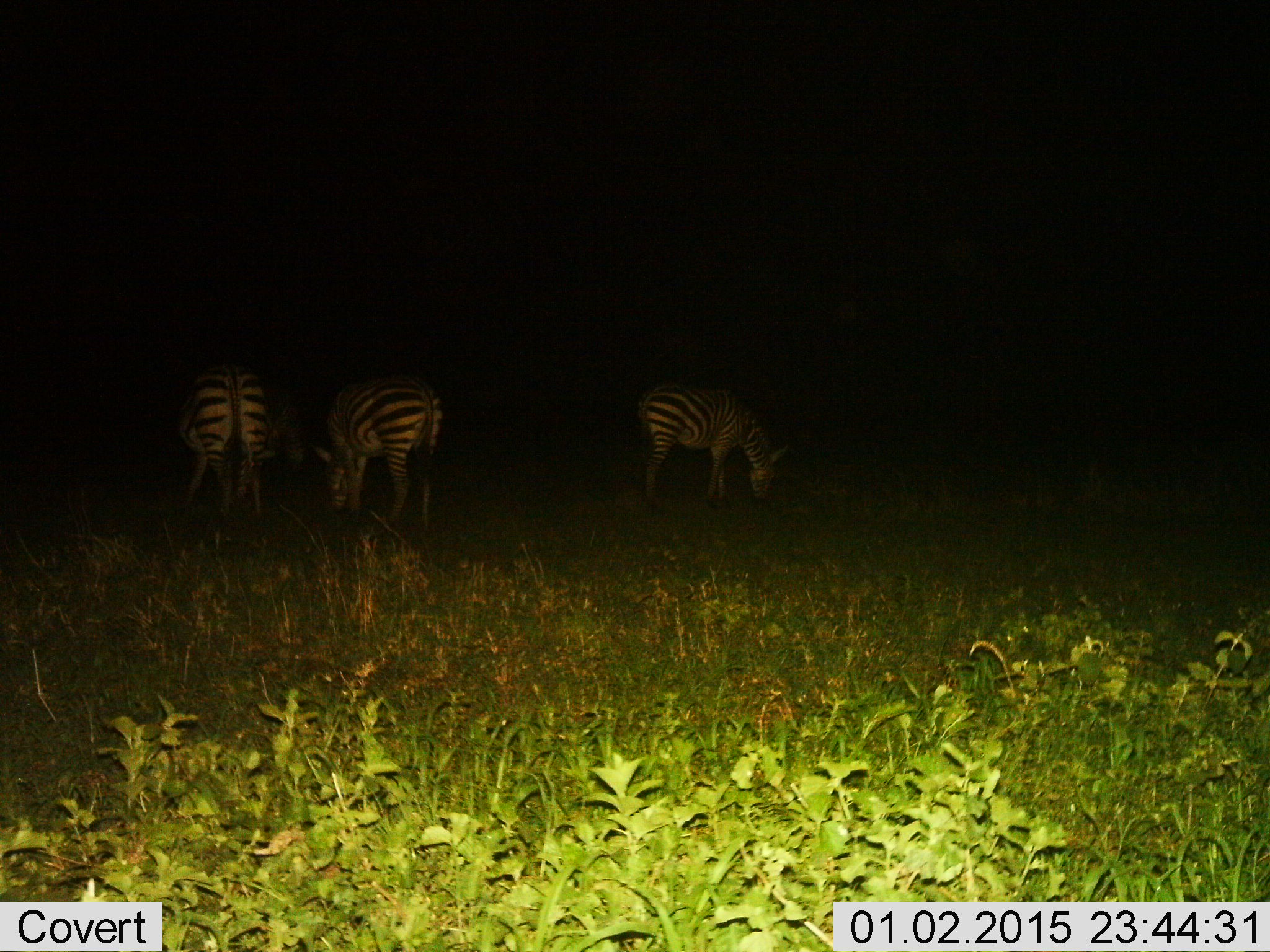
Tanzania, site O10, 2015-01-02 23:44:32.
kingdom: Animalia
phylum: Chordata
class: Mammalia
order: Perissodactyla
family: Equidae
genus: Equus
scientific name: Equus quagga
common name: plains zebra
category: zebra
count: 3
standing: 40%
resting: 0%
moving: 0%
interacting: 0%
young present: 0%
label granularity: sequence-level